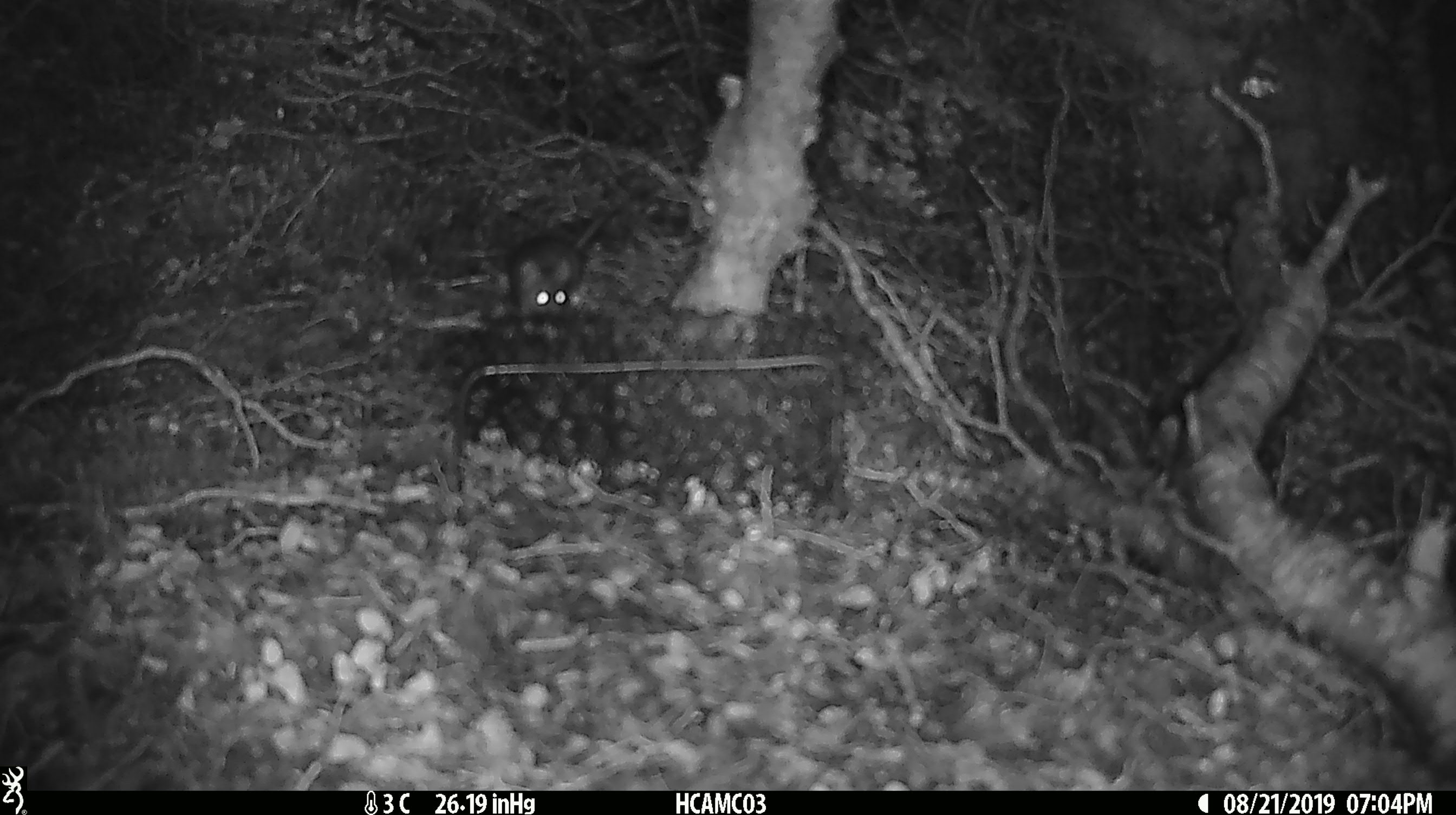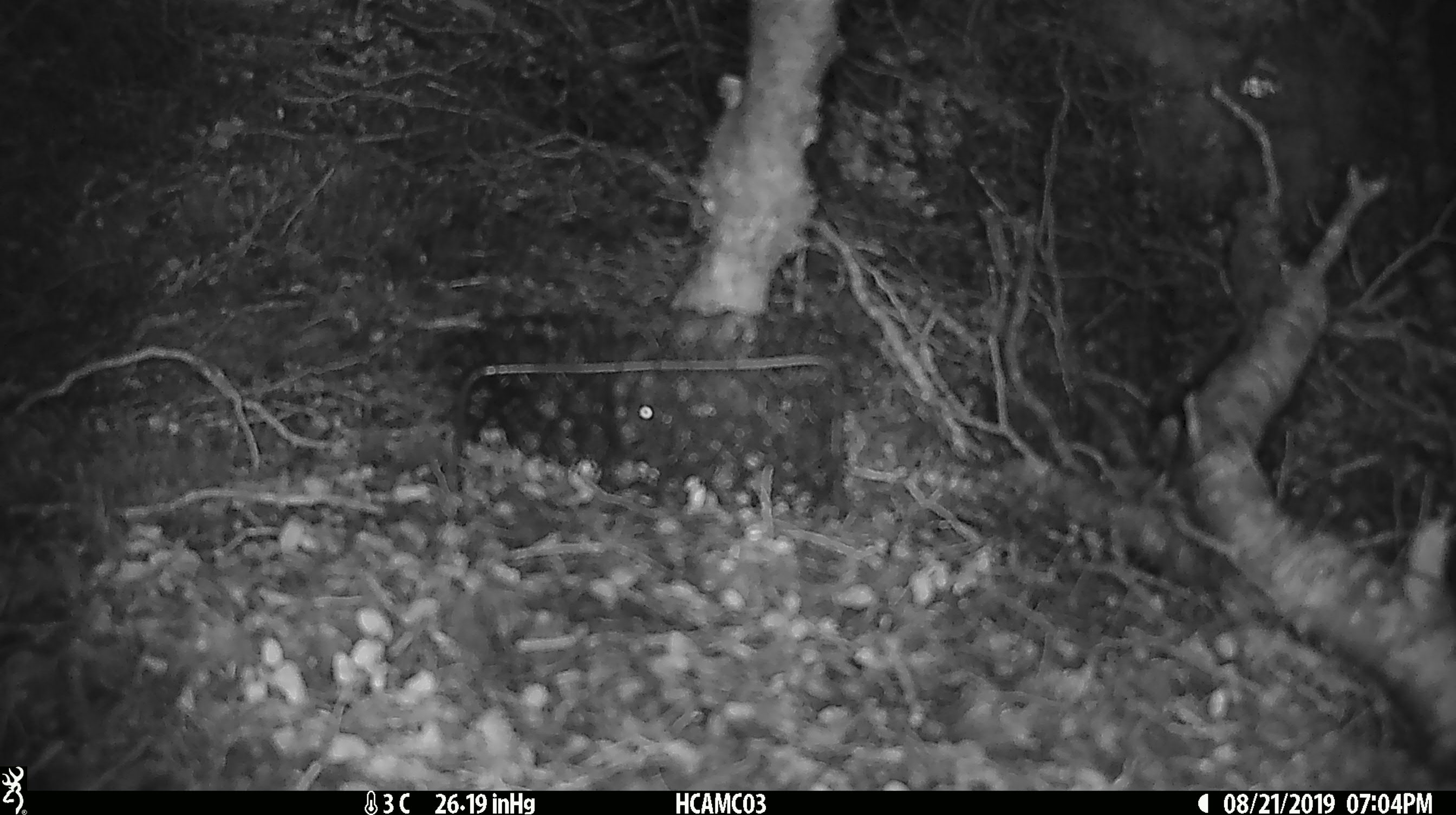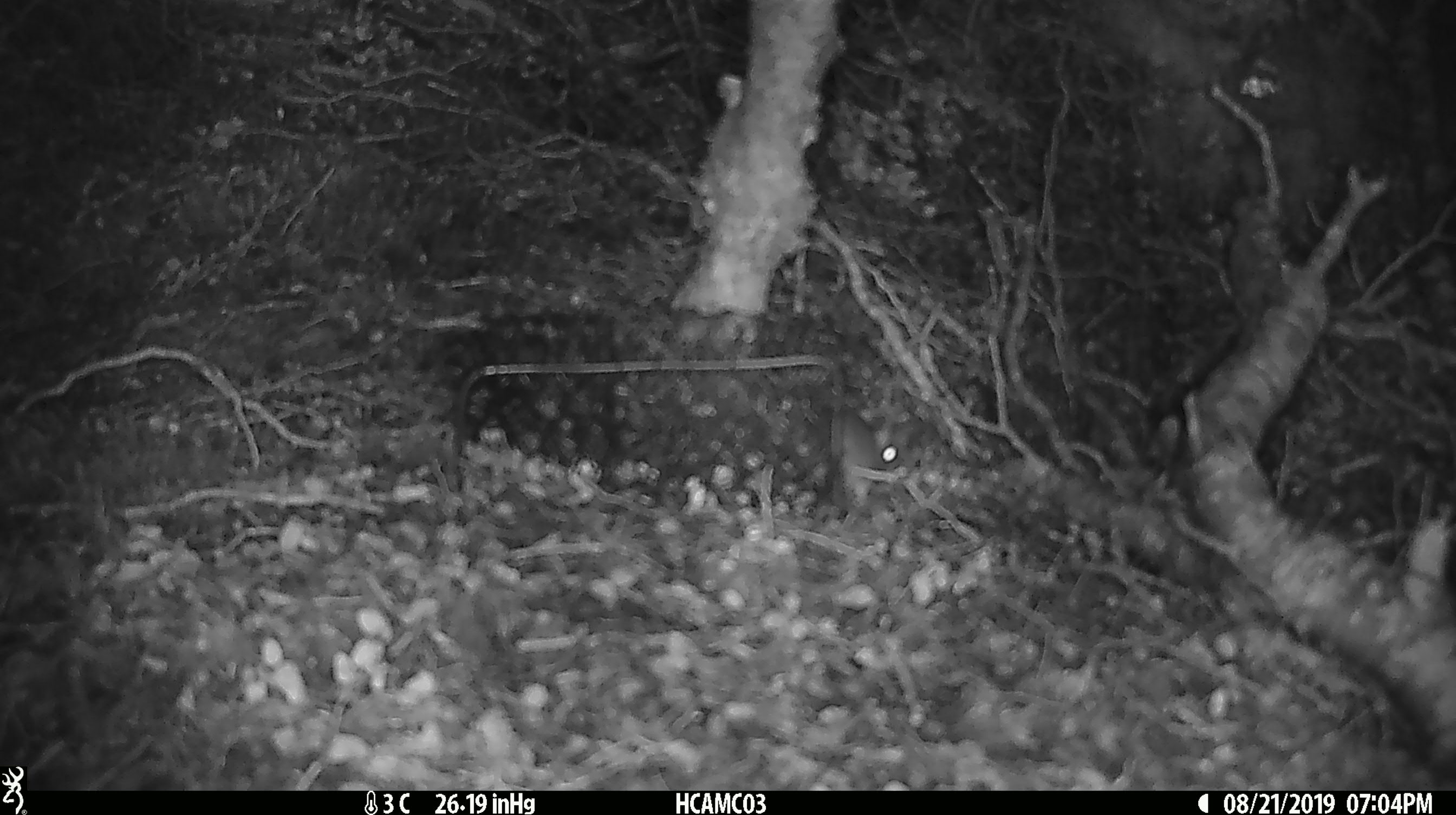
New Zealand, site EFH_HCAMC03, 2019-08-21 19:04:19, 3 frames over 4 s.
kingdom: Animalia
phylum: Chordata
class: Mammalia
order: Rodentia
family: Muridae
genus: Mus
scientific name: Mus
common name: mouse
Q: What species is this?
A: Mouse (Mus).